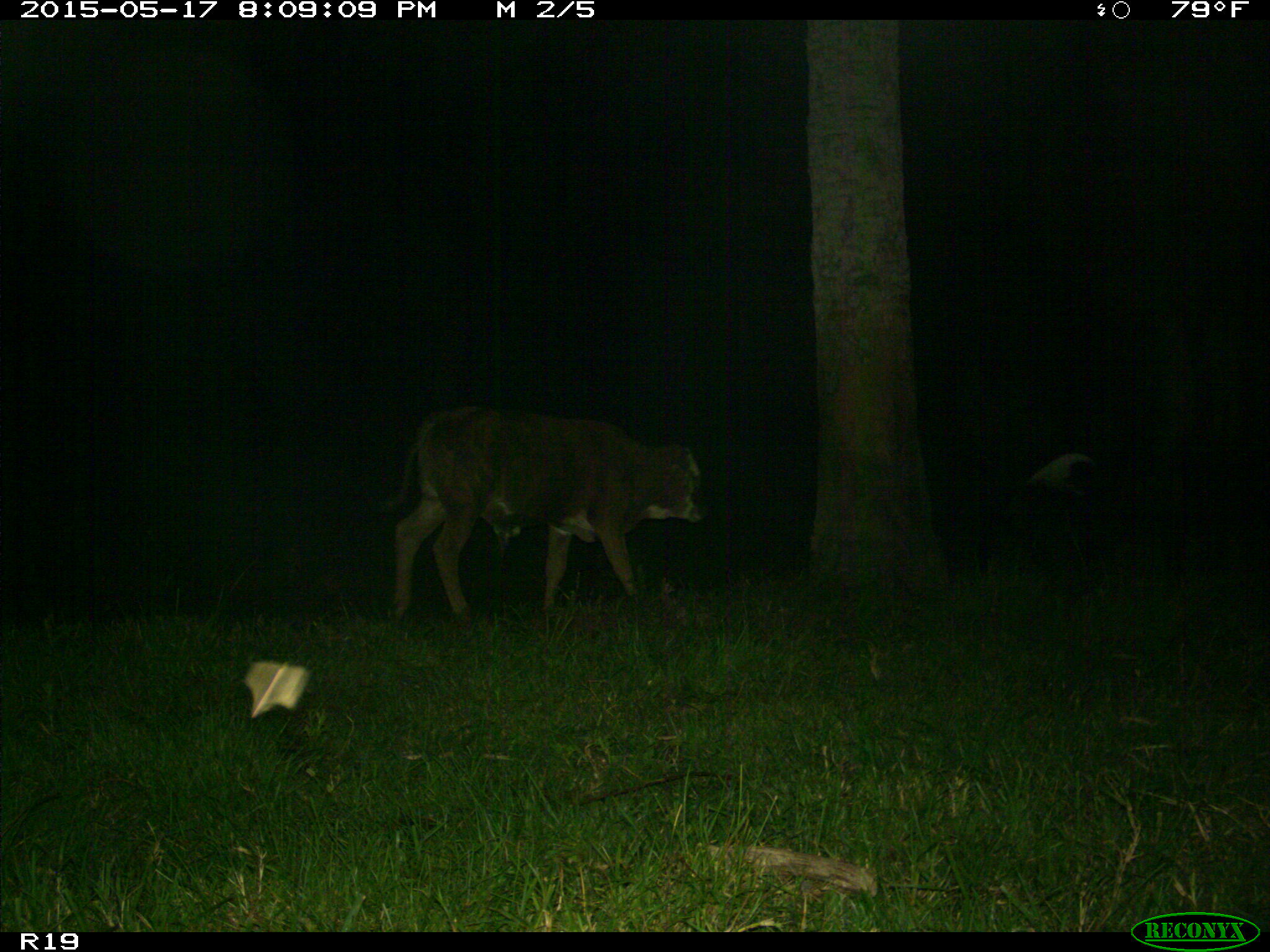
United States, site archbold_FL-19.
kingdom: Animalia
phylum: Chordata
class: Mammalia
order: Artiodactyla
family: Bovidae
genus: Bos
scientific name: Bos taurus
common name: domestic cow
Bos taurus (domestic cow).